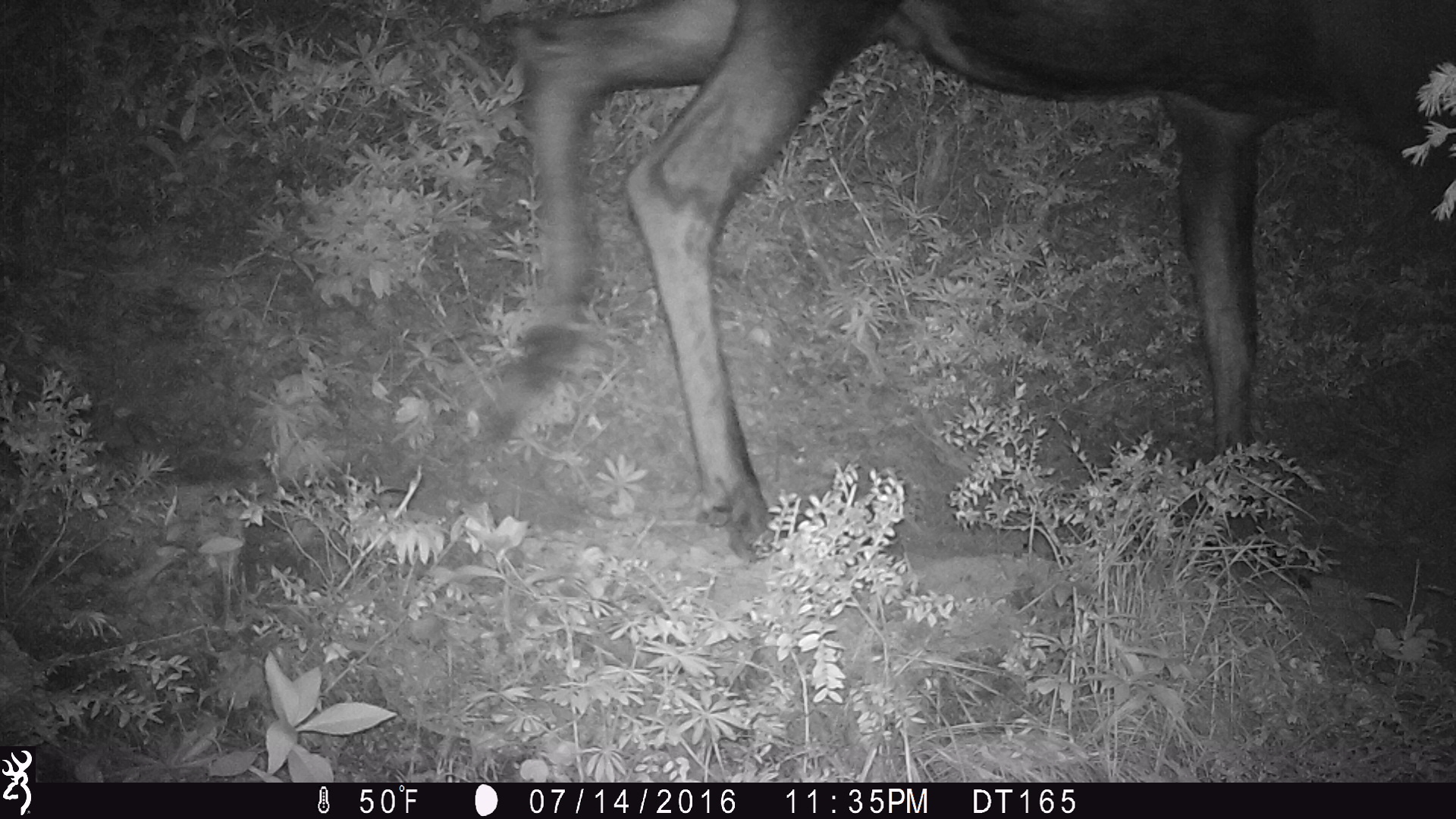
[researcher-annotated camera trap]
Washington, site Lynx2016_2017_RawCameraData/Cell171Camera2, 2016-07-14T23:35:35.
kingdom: Animalia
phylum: Chordata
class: Mammalia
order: Artiodactyla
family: Cervidae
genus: Alces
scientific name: Alces alces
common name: moose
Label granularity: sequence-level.